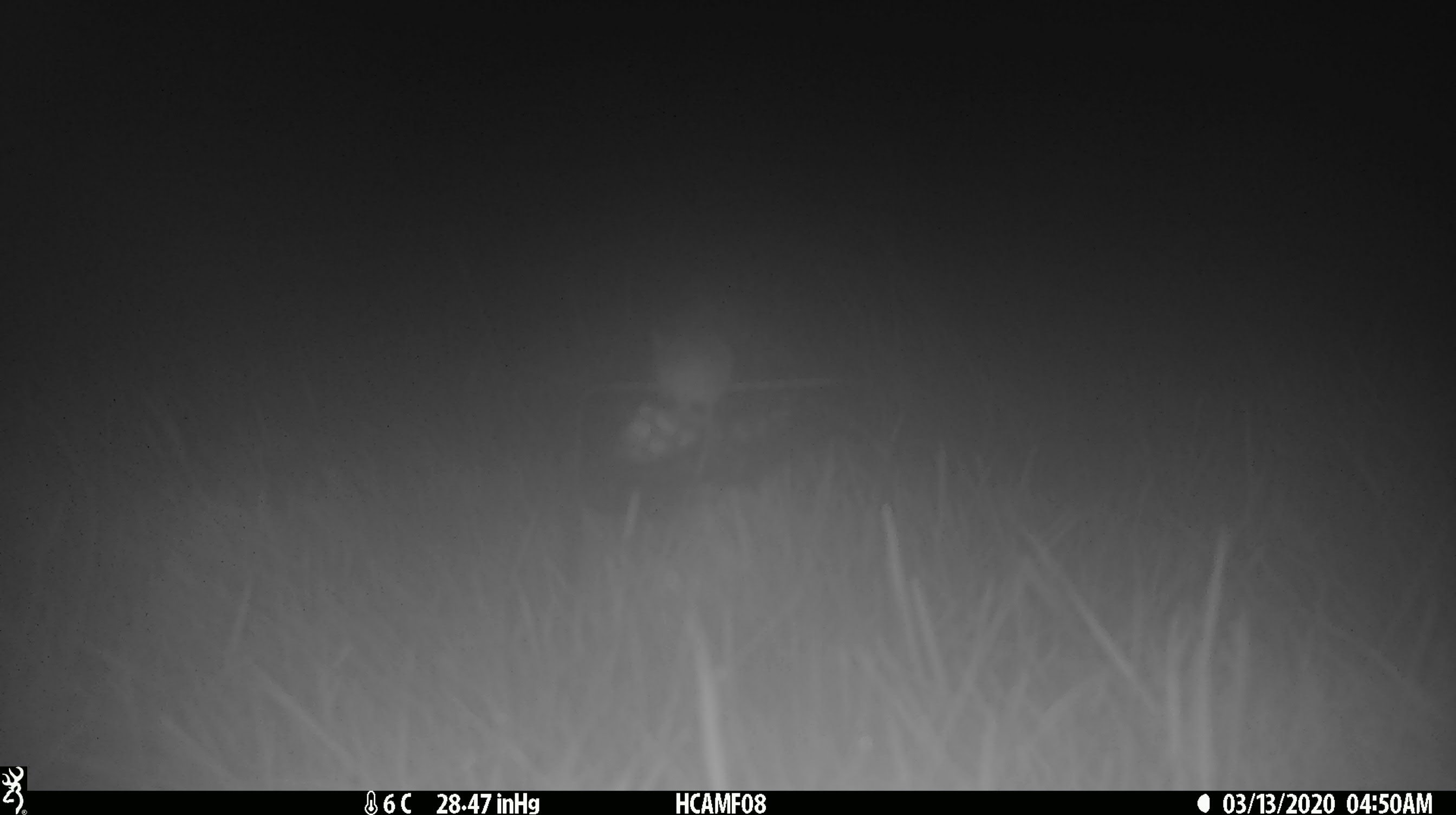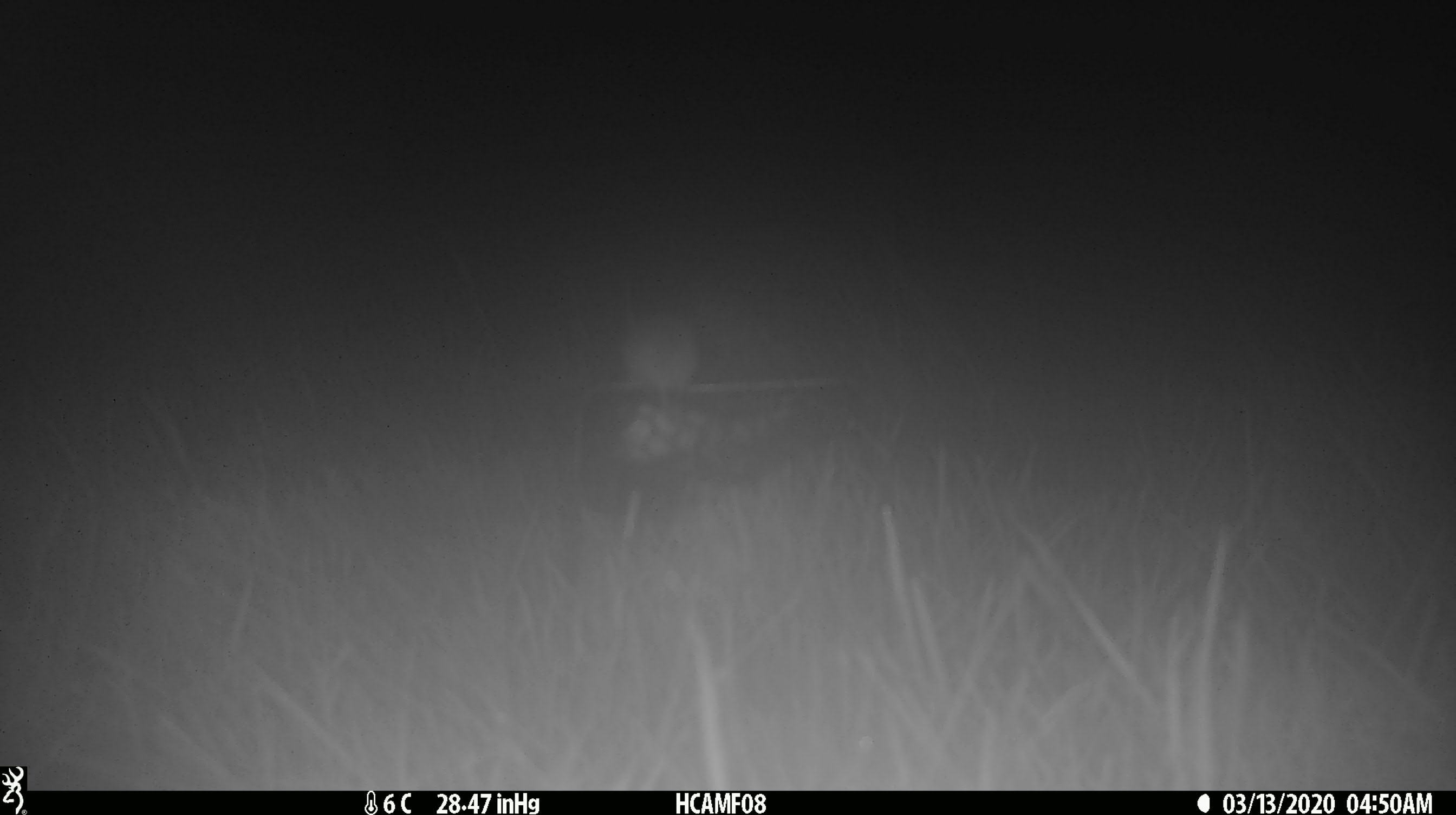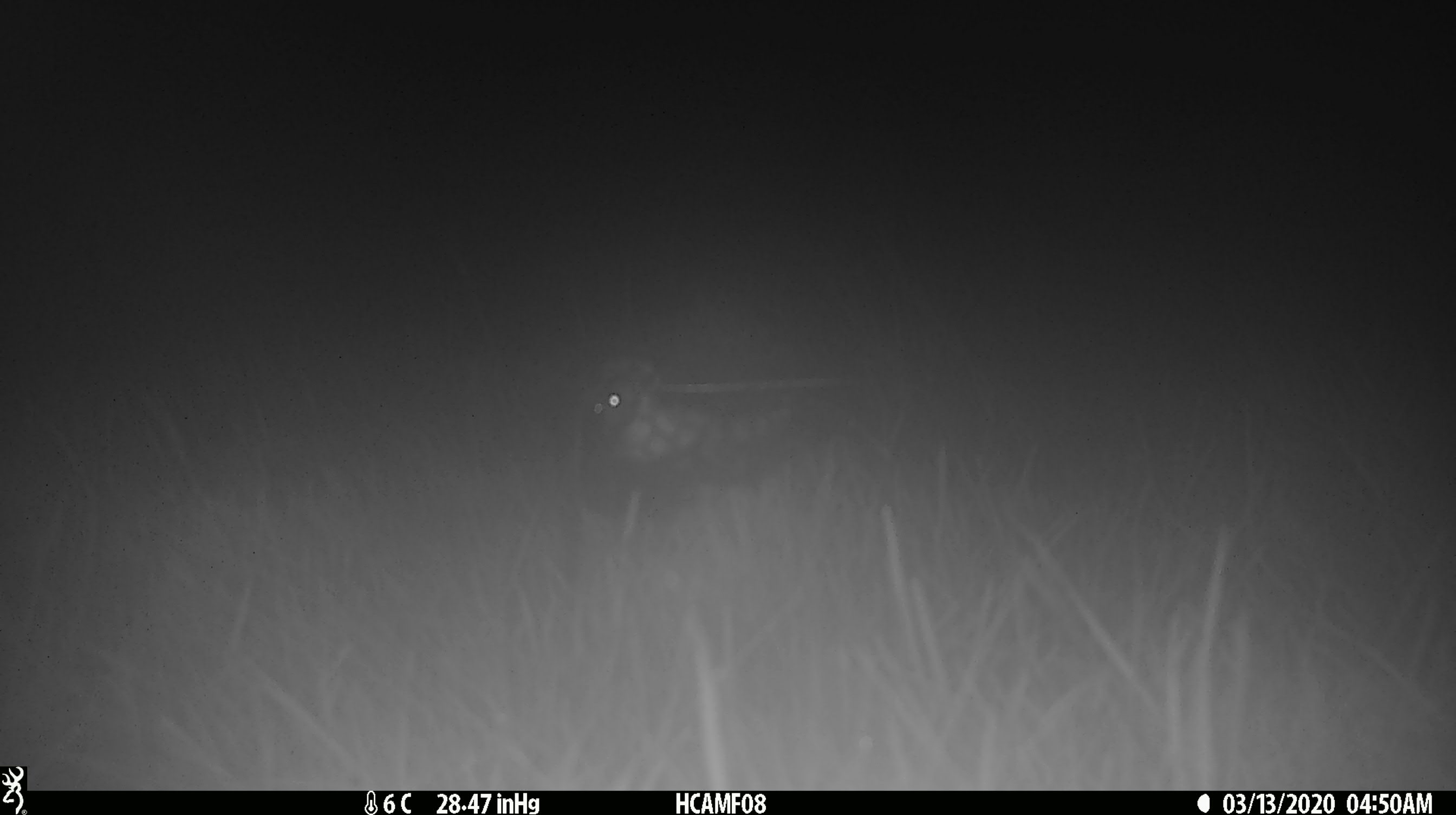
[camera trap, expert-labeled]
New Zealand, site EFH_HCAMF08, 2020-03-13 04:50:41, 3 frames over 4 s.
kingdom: Animalia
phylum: Chordata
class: Mammalia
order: Rodentia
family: Muridae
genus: Mus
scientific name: Mus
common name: mouse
Mouse (Mus).